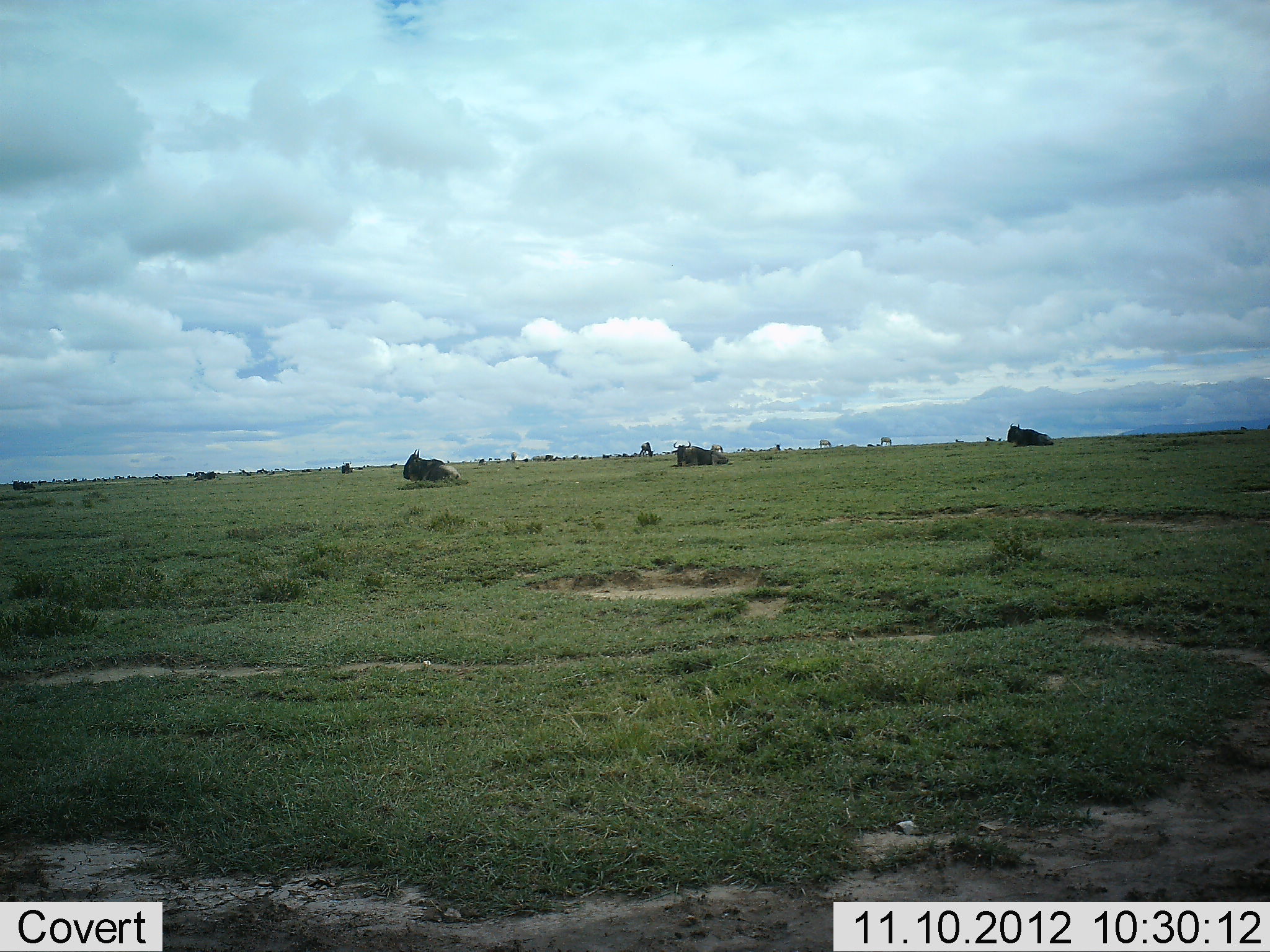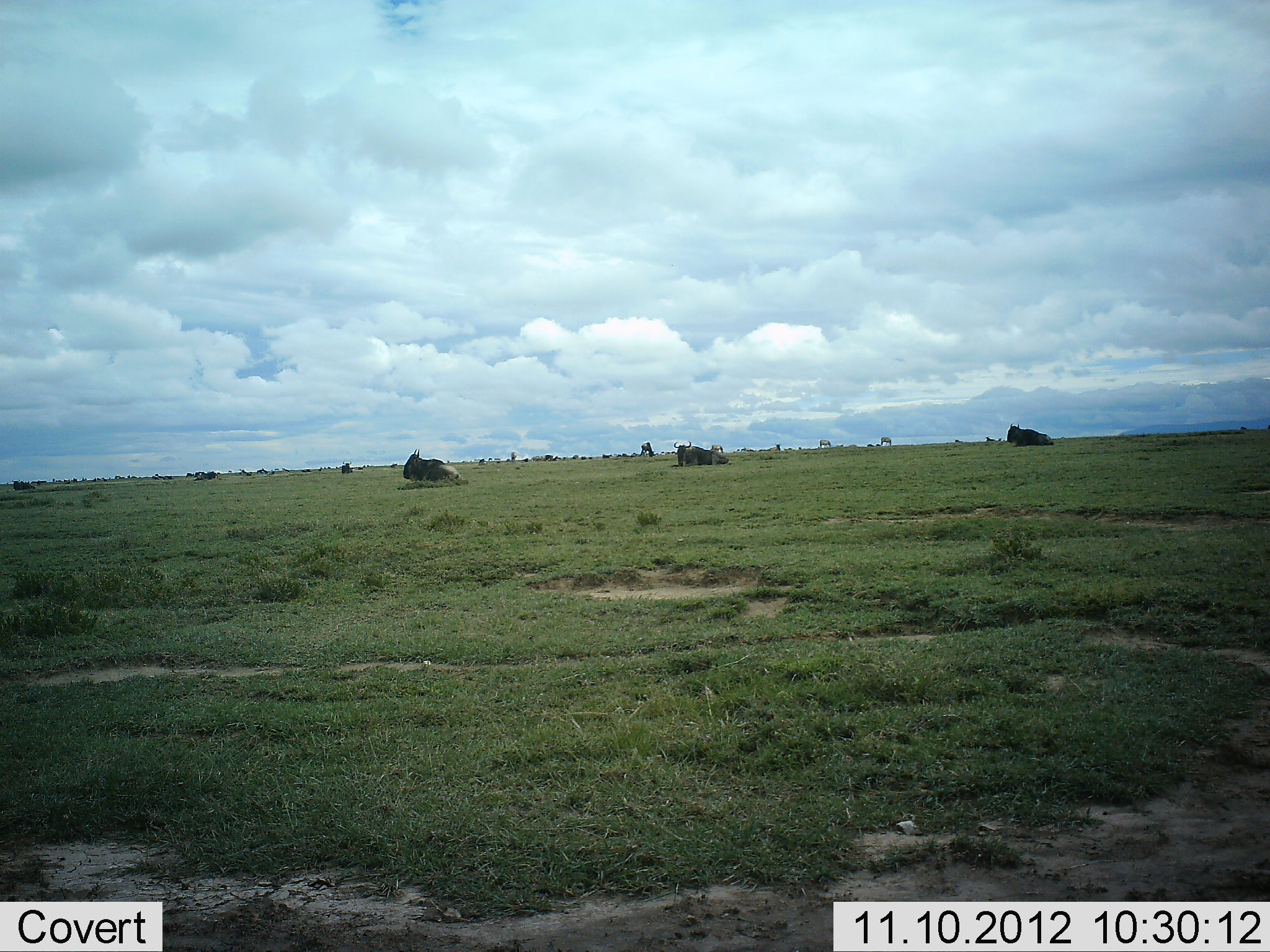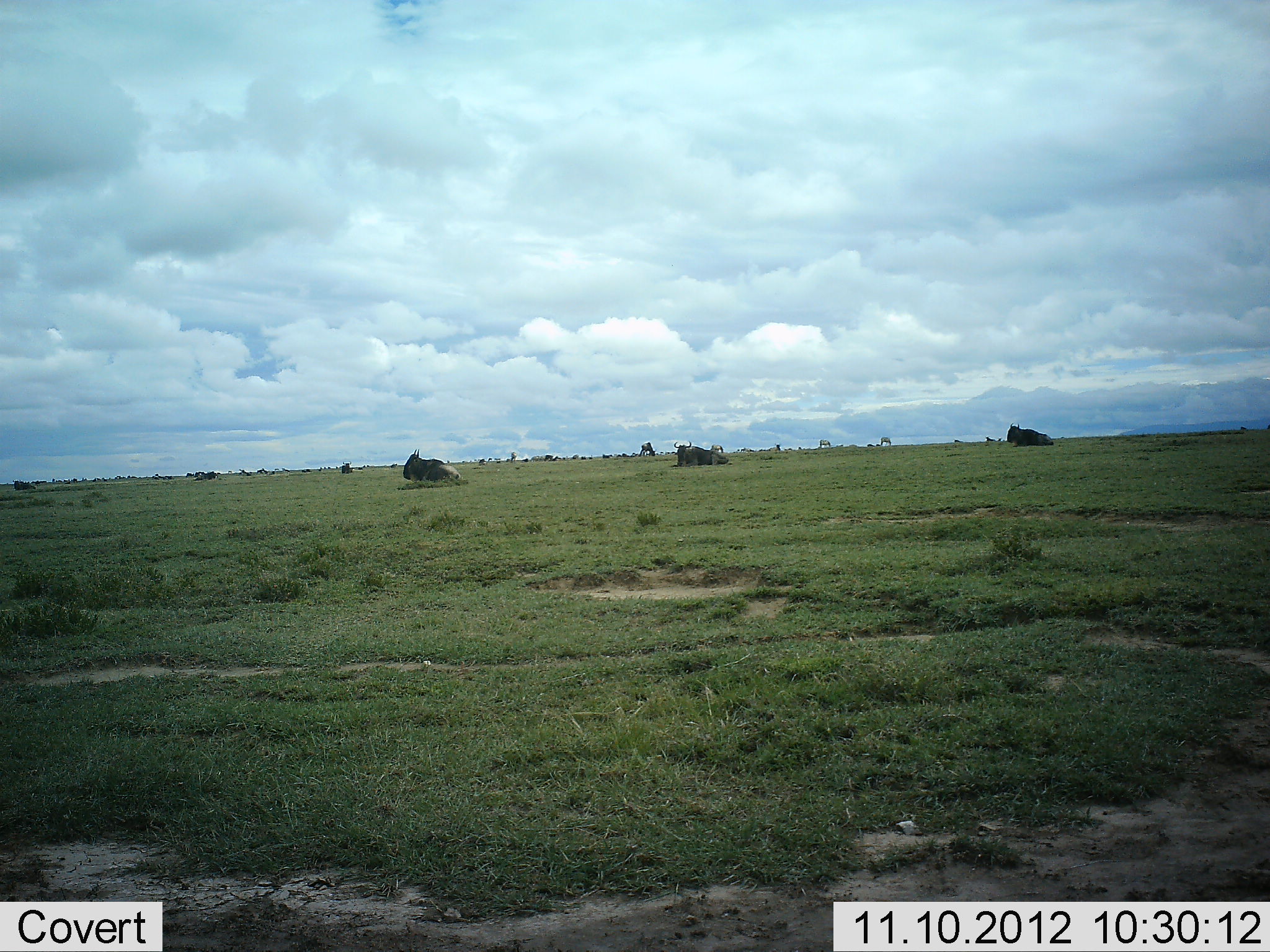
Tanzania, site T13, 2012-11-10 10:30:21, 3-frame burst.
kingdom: Animalia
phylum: Chordata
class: Mammalia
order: Artiodactyla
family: Bovidae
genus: Connochaetes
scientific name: Connochaetes taurinus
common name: blue wildebeest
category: wildebeest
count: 3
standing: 0%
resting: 100%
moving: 0%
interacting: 0%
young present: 0%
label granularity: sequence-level